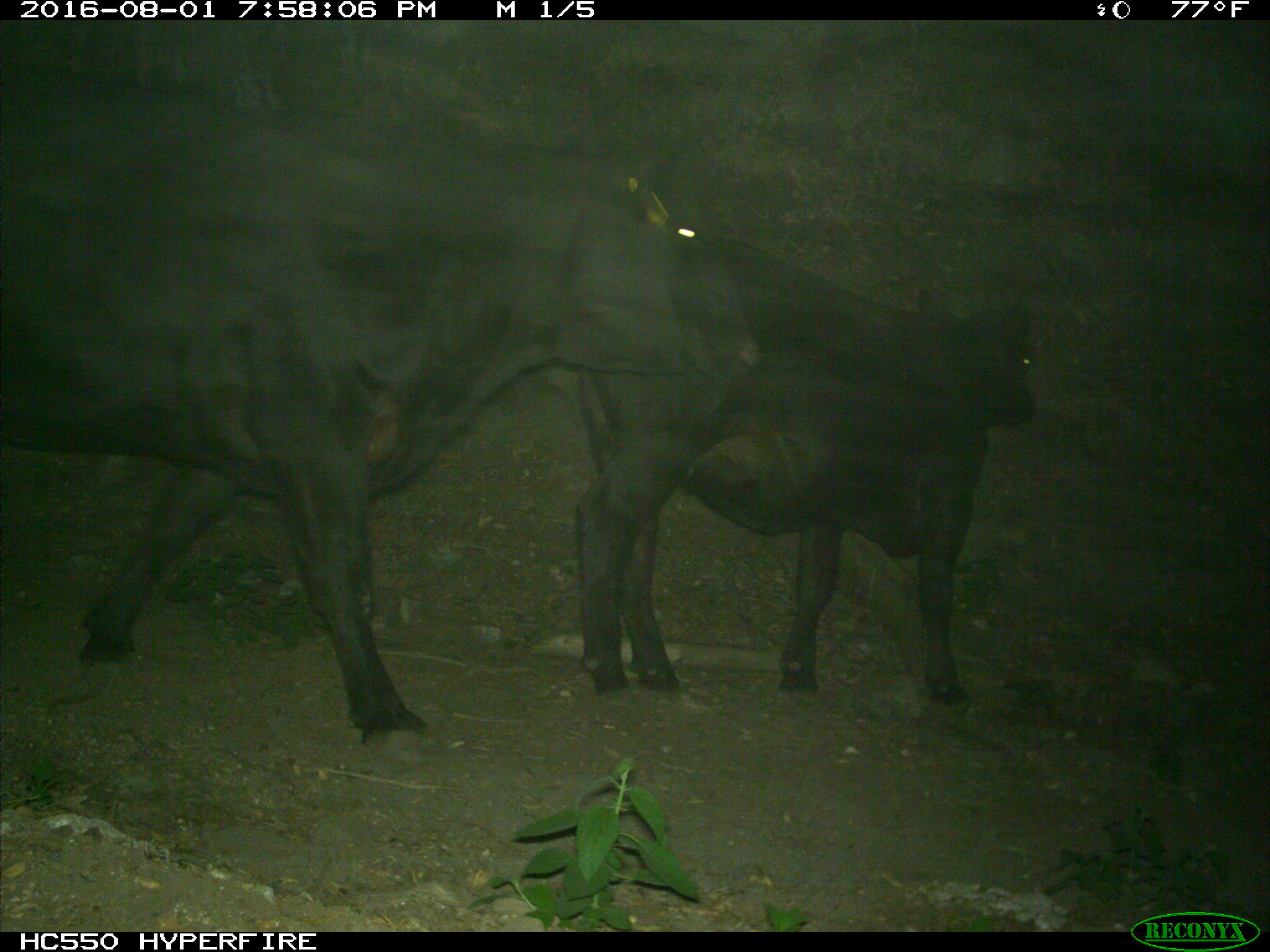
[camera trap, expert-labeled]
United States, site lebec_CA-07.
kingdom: Animalia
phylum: Chordata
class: Mammalia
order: Artiodactyla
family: Bovidae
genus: Bos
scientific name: Bos taurus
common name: domestic cow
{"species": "Bos taurus (domestic cow)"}